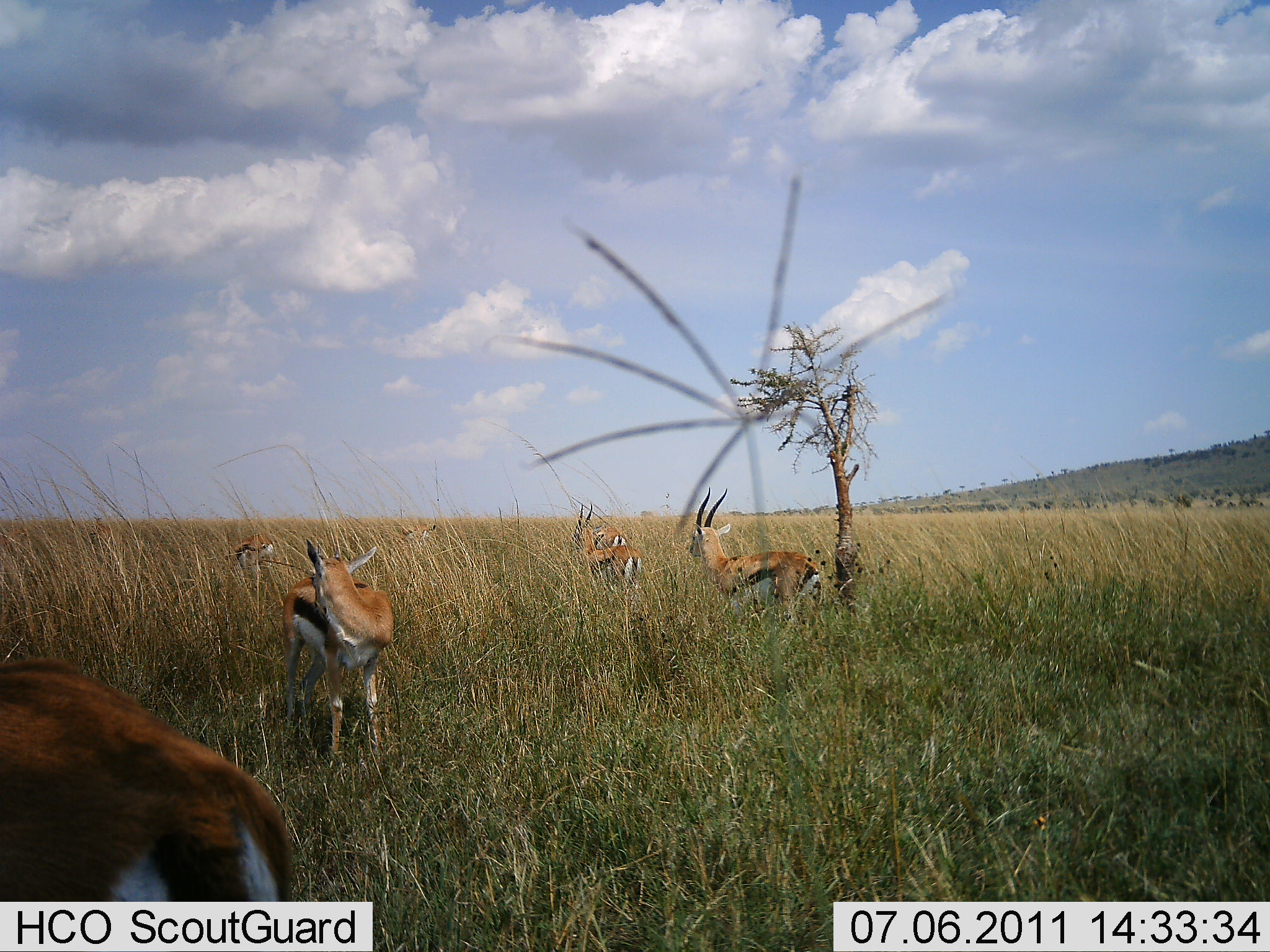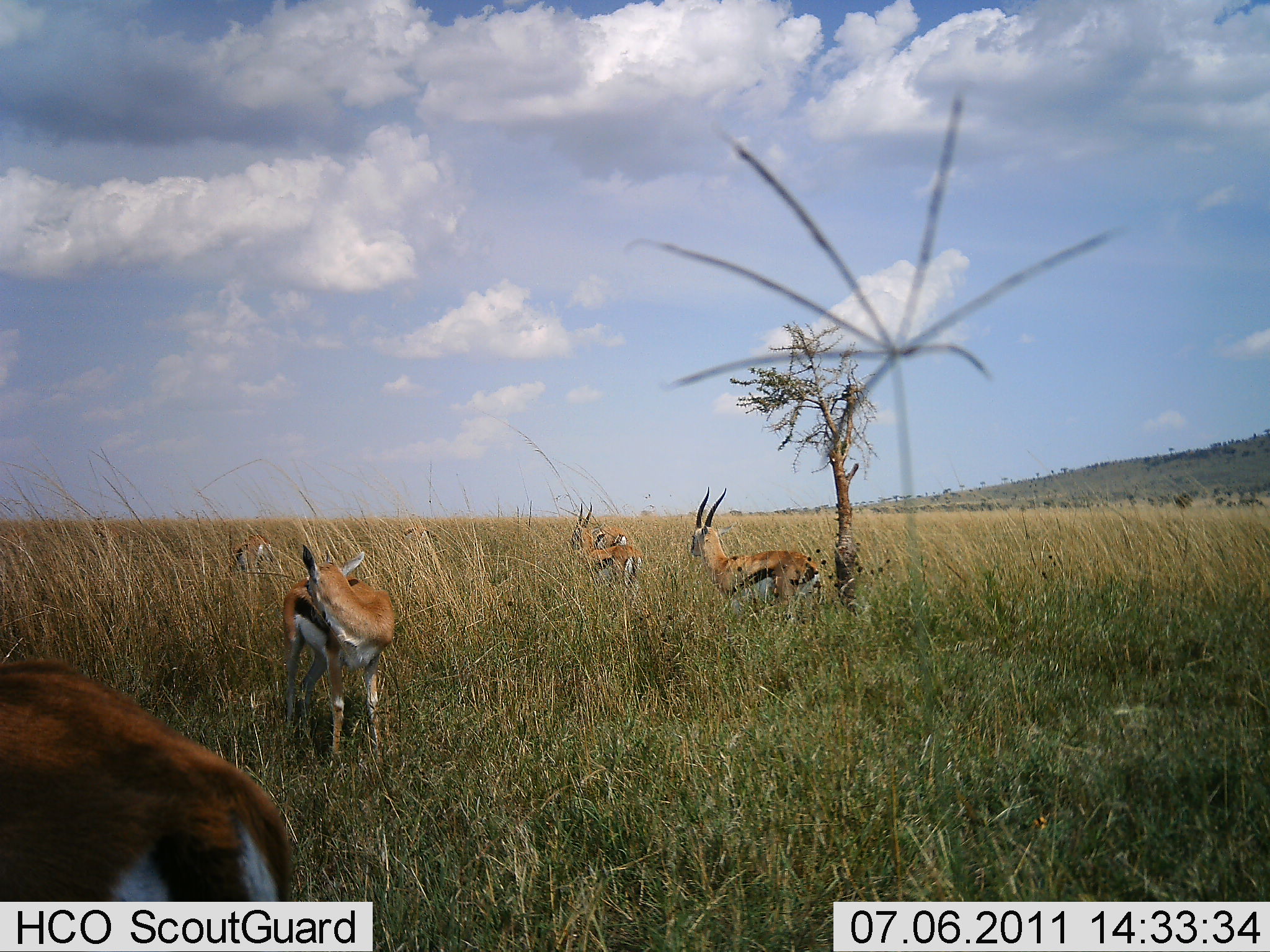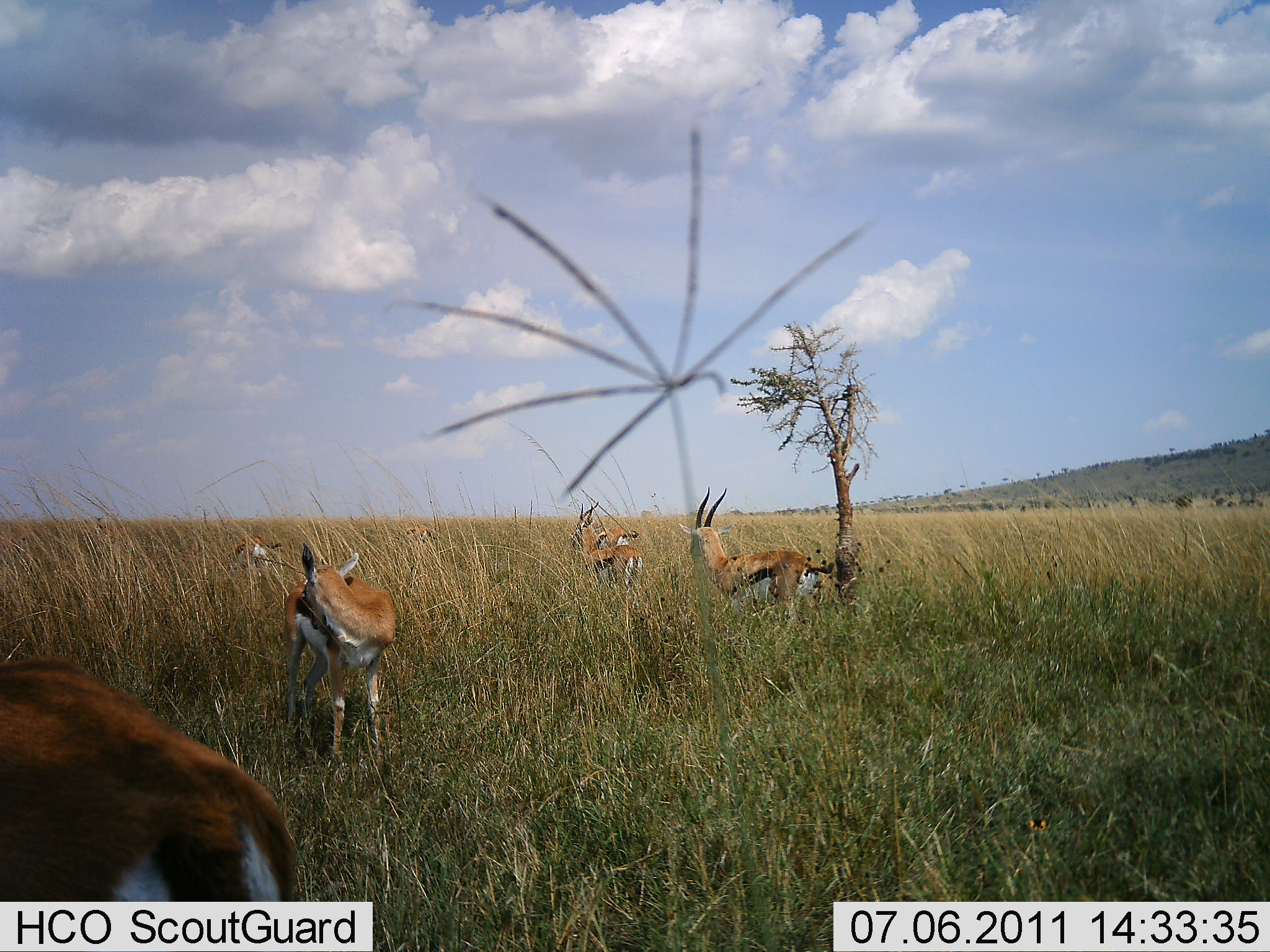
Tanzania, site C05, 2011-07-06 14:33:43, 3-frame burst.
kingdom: Animalia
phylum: Chordata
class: Mammalia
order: Artiodactyla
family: Bovidae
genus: Eudorcas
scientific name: Eudorcas thomsonii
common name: thomson's gazelle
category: gazellethomsons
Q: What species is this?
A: Gazellethomsons (thomson's gazelle) (Eudorcas thomsonii).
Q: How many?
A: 6.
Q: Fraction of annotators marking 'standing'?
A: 100%.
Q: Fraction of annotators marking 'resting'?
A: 0%.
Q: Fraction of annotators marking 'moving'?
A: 8%.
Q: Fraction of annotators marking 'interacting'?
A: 8%.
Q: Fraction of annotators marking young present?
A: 0%.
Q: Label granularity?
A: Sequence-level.